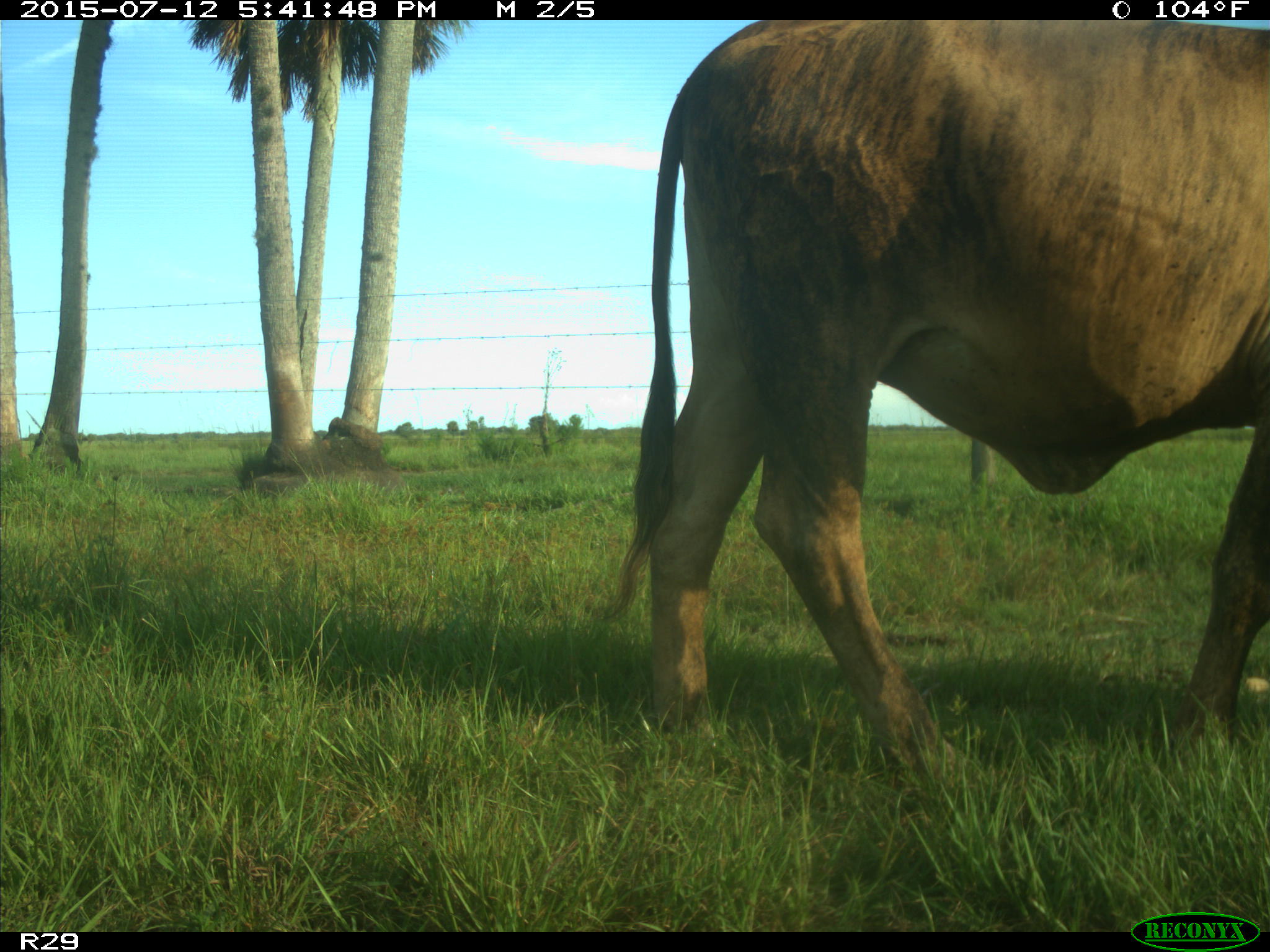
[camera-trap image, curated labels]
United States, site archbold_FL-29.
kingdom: Animalia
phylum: Chordata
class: Mammalia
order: Artiodactyla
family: Bovidae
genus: Bos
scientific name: Bos taurus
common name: domestic cow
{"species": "Bos taurus (domestic cow)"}